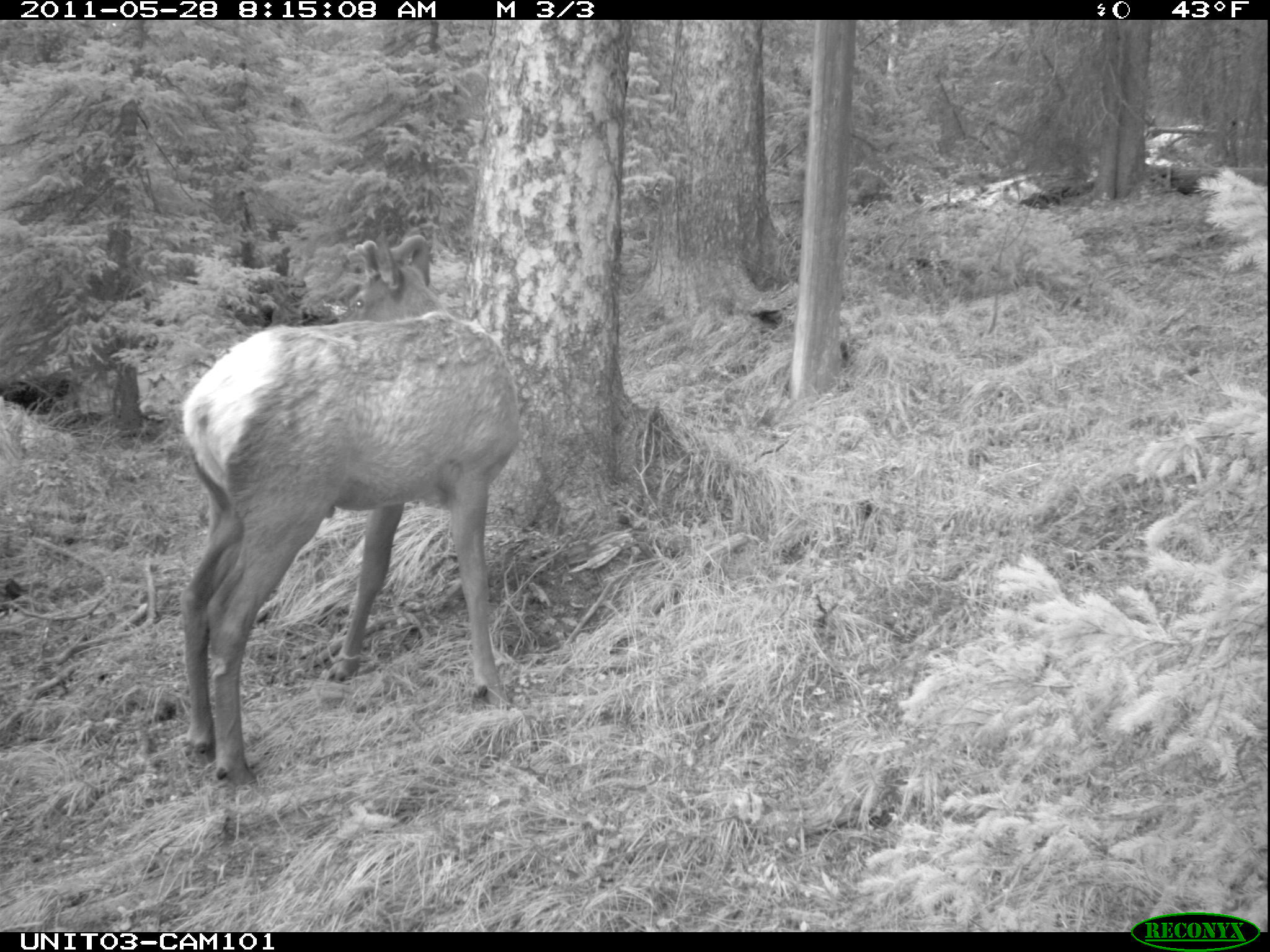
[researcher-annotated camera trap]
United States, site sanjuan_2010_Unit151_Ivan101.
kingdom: Animalia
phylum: Chordata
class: Mammalia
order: Artiodactyla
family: Cervidae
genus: Cervus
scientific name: Cervus elaphus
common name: red deer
Cervus elaphus (red deer).